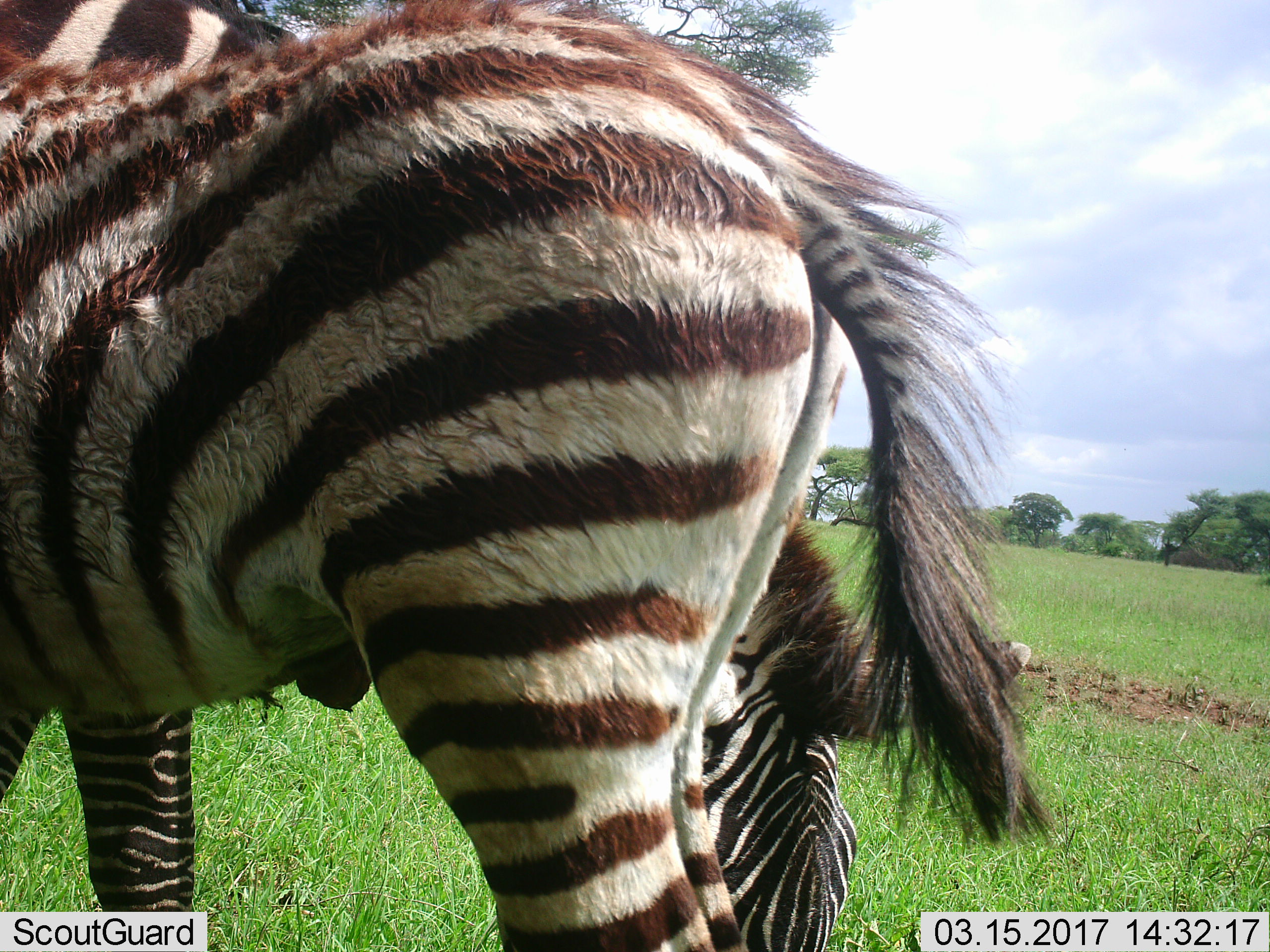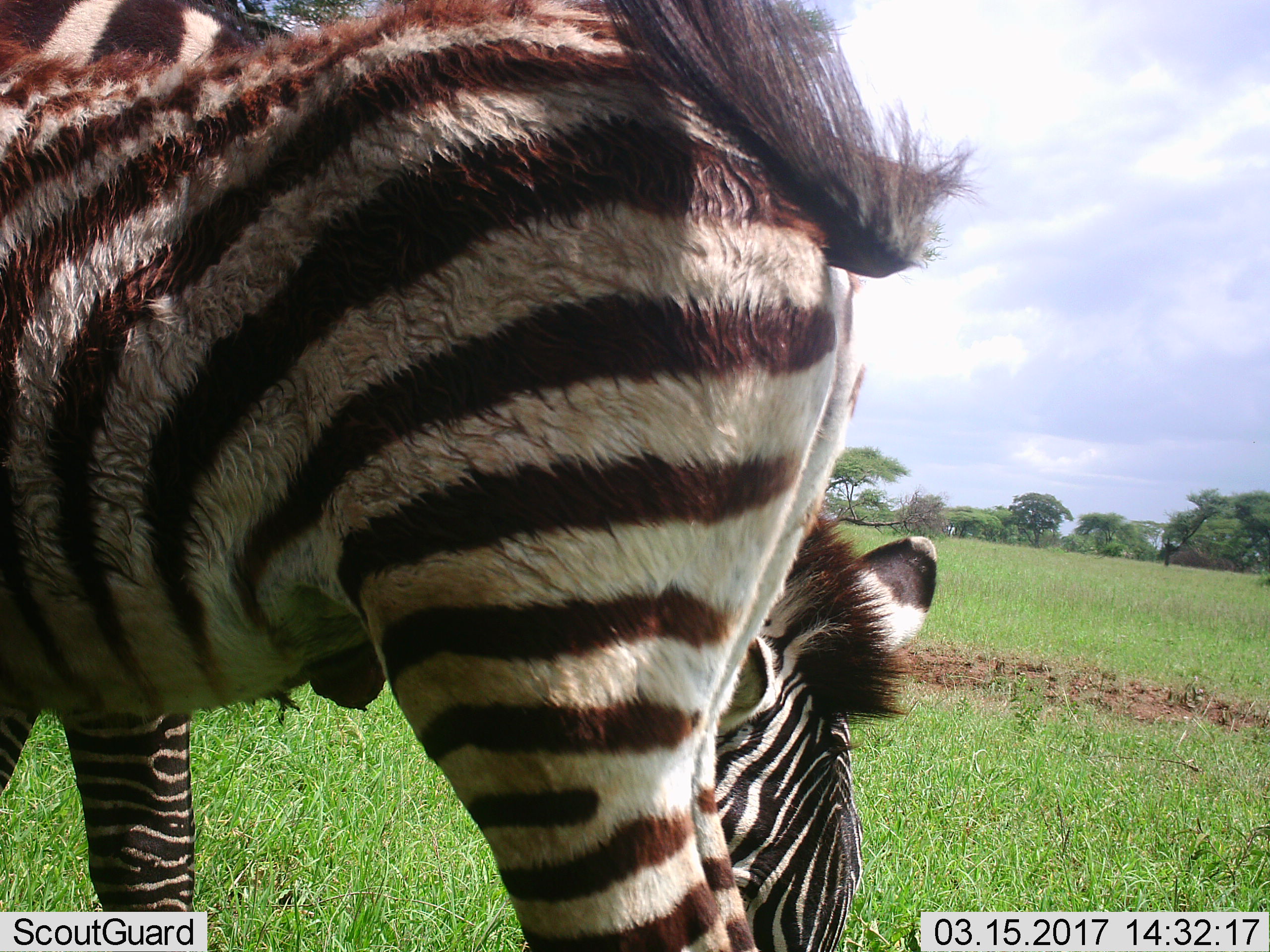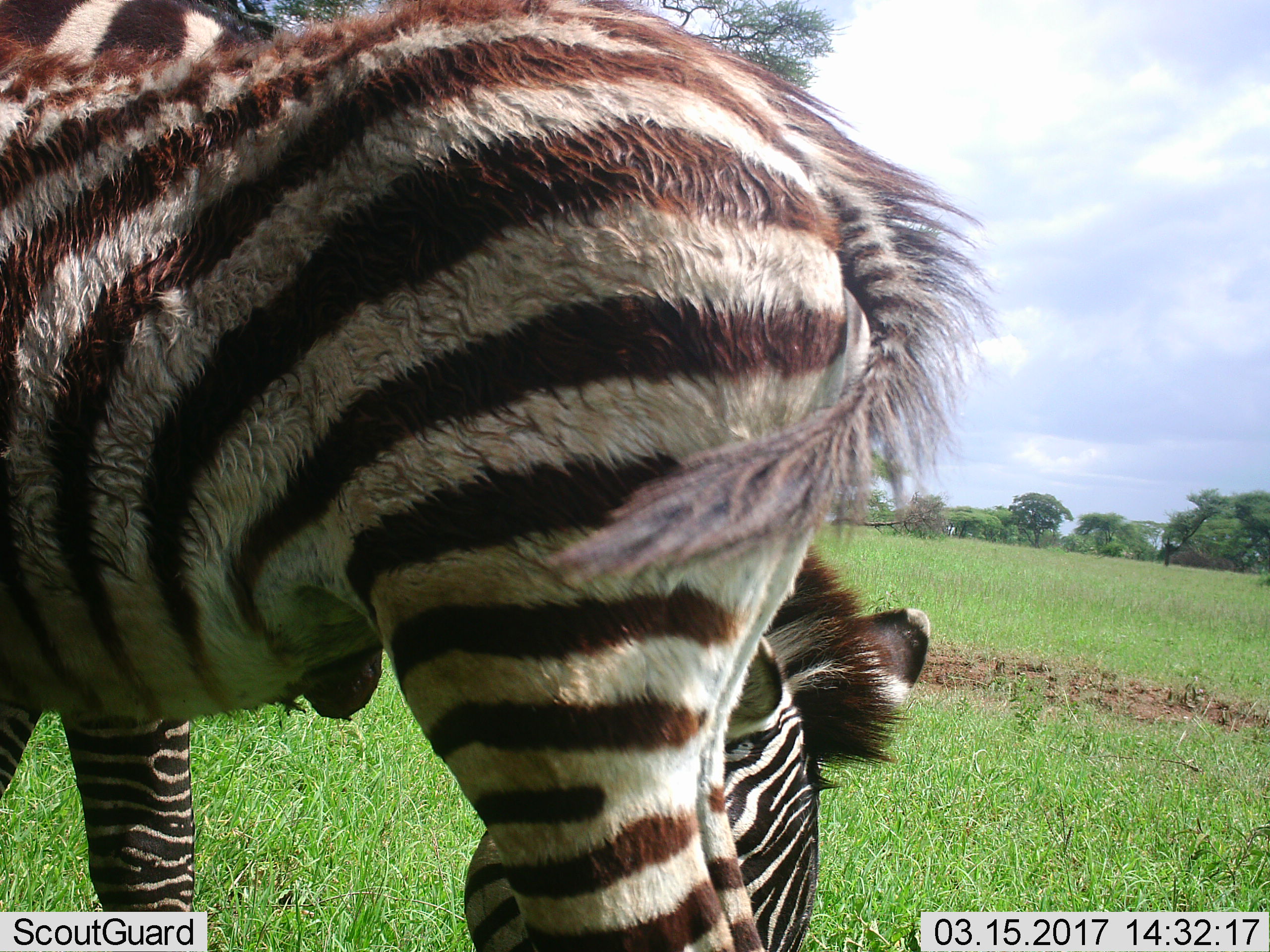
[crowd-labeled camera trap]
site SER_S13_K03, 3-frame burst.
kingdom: Animalia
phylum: Chordata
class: Mammalia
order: Perissodactyla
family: Equidae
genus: Equus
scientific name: Equus quagga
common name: plains zebra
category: zebraplains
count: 2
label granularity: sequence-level